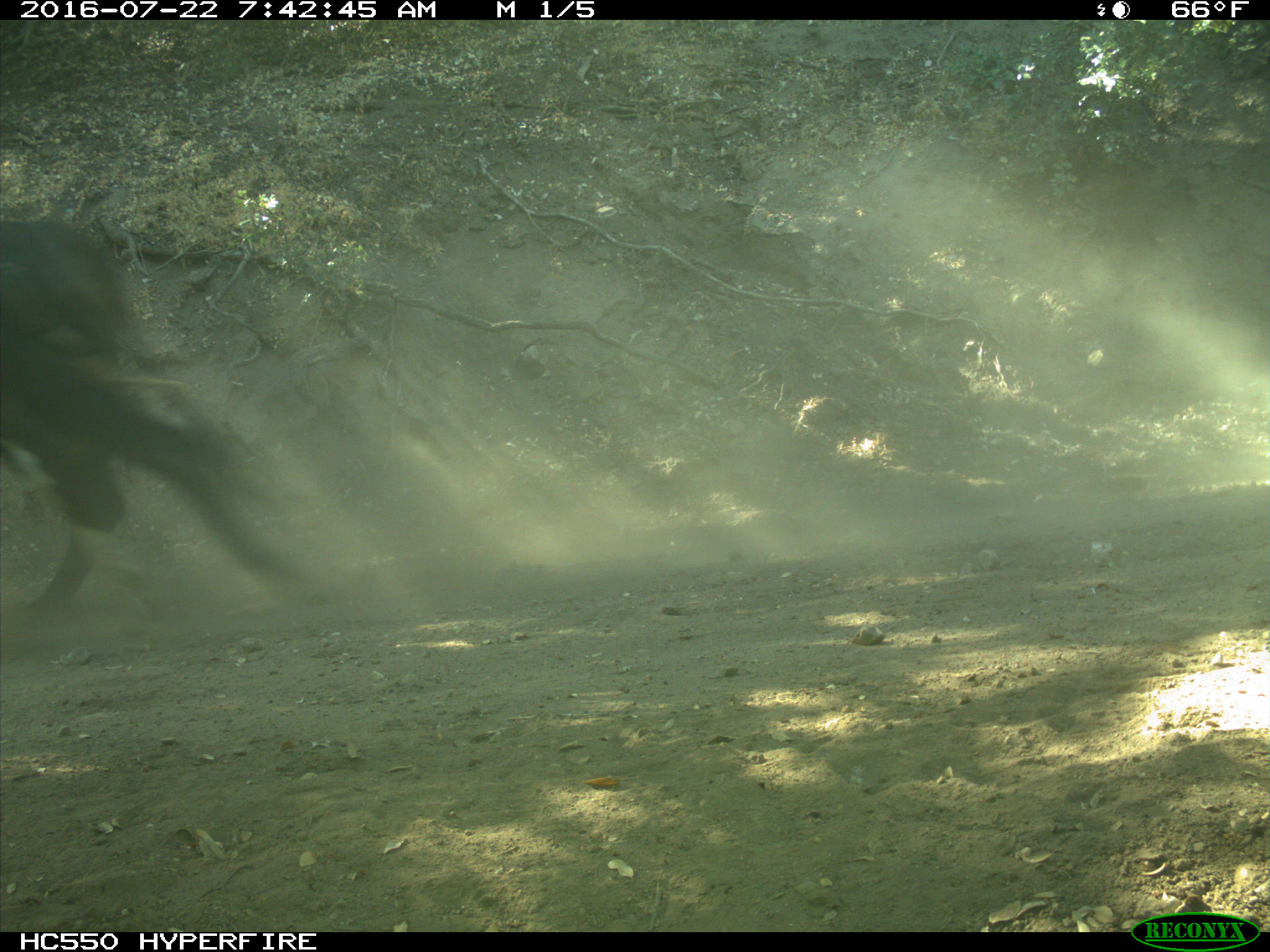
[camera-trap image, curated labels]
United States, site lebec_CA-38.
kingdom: Animalia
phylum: Chordata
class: Mammalia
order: Artiodactyla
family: Bovidae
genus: Bos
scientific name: Bos taurus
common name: domestic cow